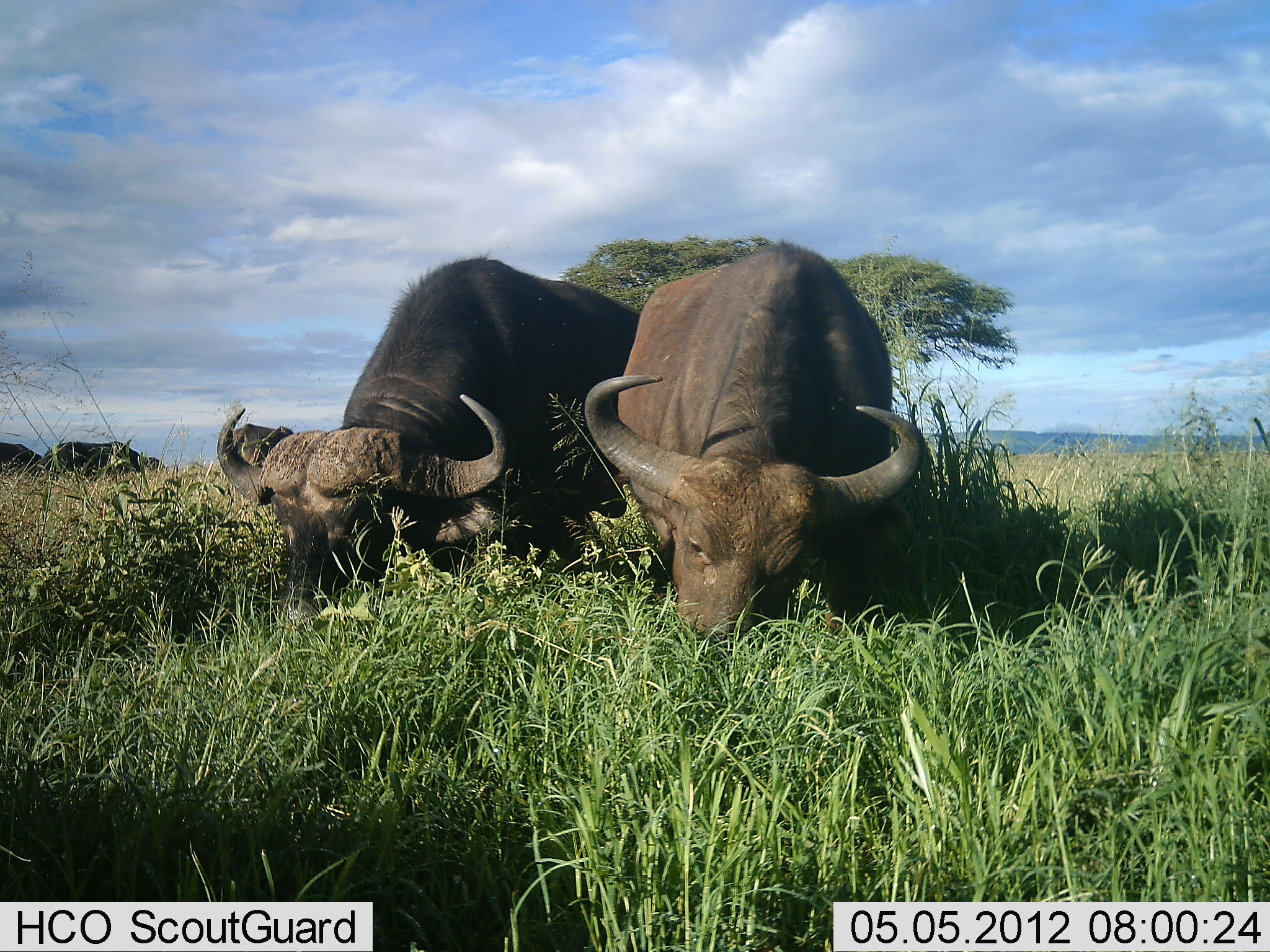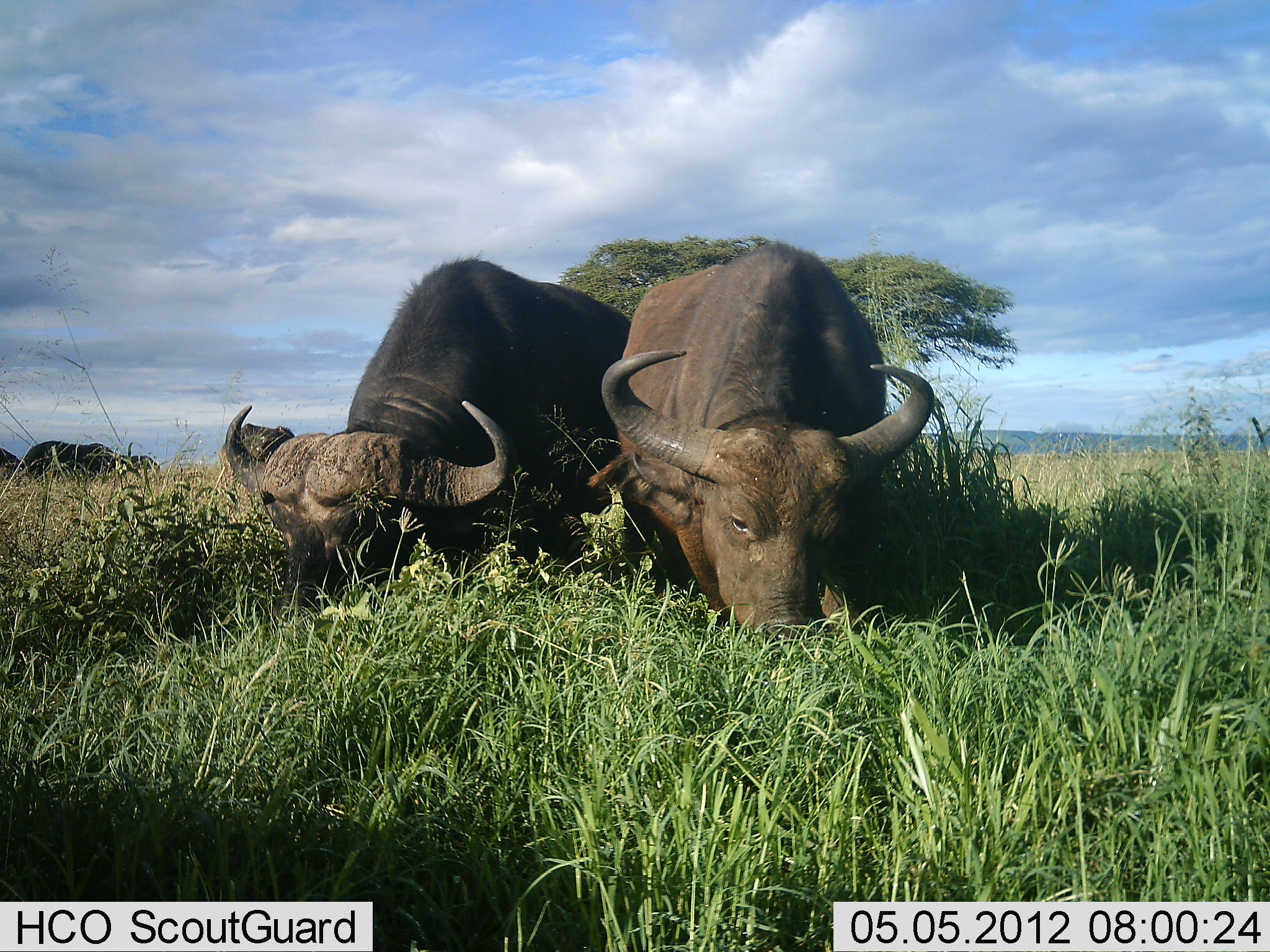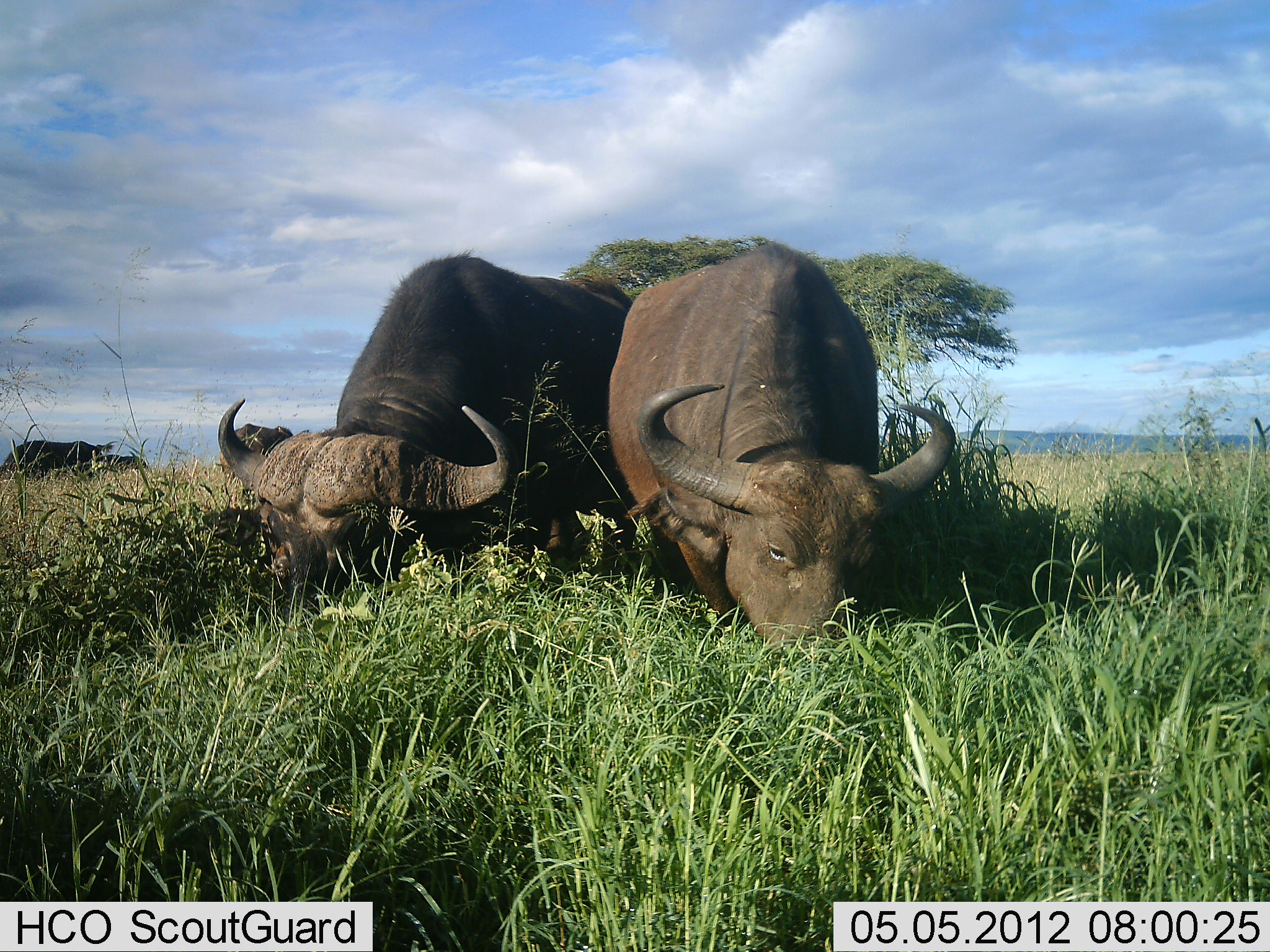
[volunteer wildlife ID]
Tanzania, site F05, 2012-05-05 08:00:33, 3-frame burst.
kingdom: Animalia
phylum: Chordata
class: Mammalia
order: Artiodactyla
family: Bovidae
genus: Syncerus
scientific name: Syncerus caffer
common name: cape buffalo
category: buffalo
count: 5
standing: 40%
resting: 0%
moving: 20%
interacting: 0%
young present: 0%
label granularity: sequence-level